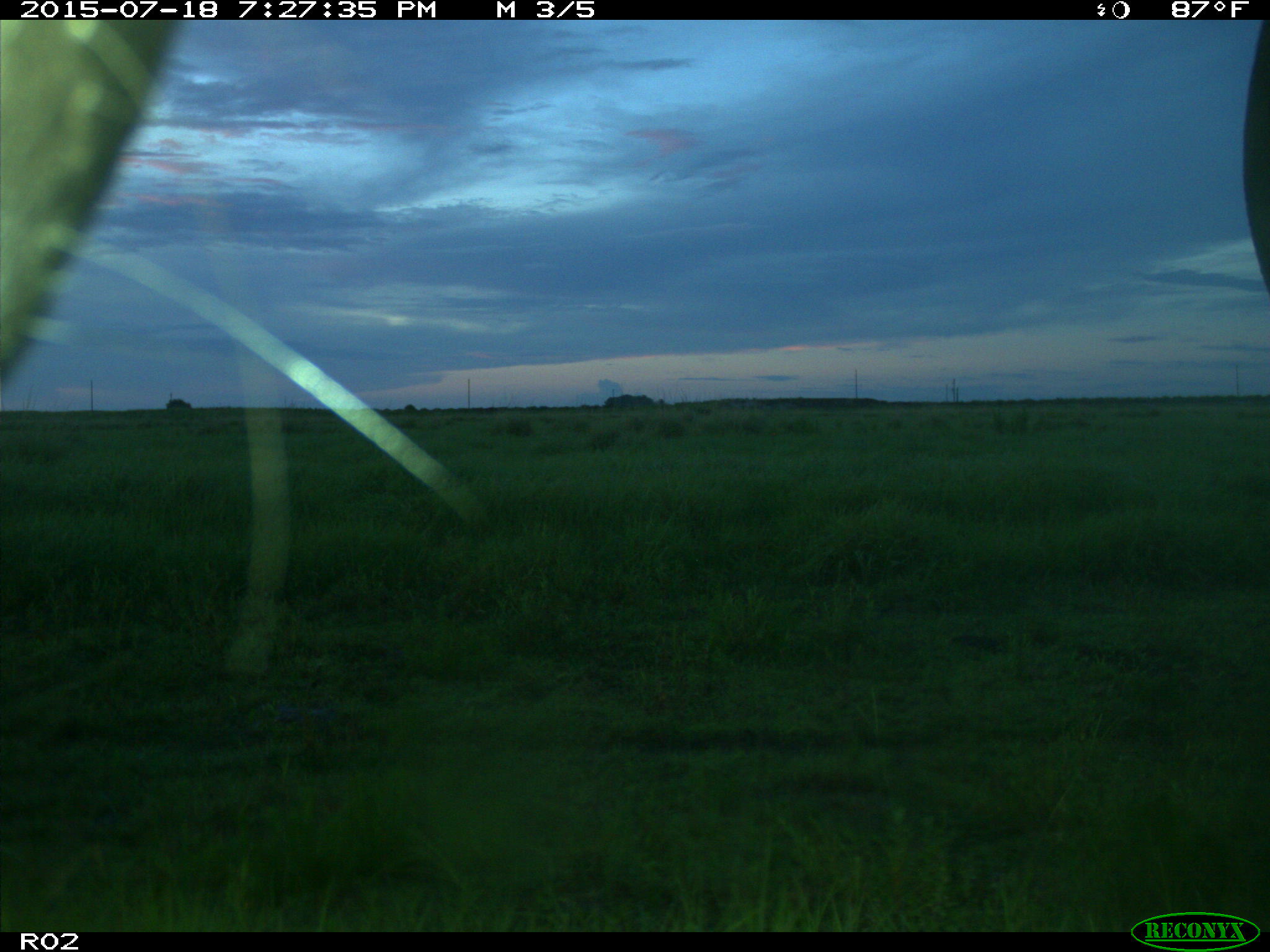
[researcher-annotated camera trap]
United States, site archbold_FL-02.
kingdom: Animalia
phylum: Chordata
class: Mammalia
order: Artiodactyla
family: Bovidae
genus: Bos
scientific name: Bos taurus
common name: domestic cow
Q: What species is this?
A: Bos taurus (domestic cow).